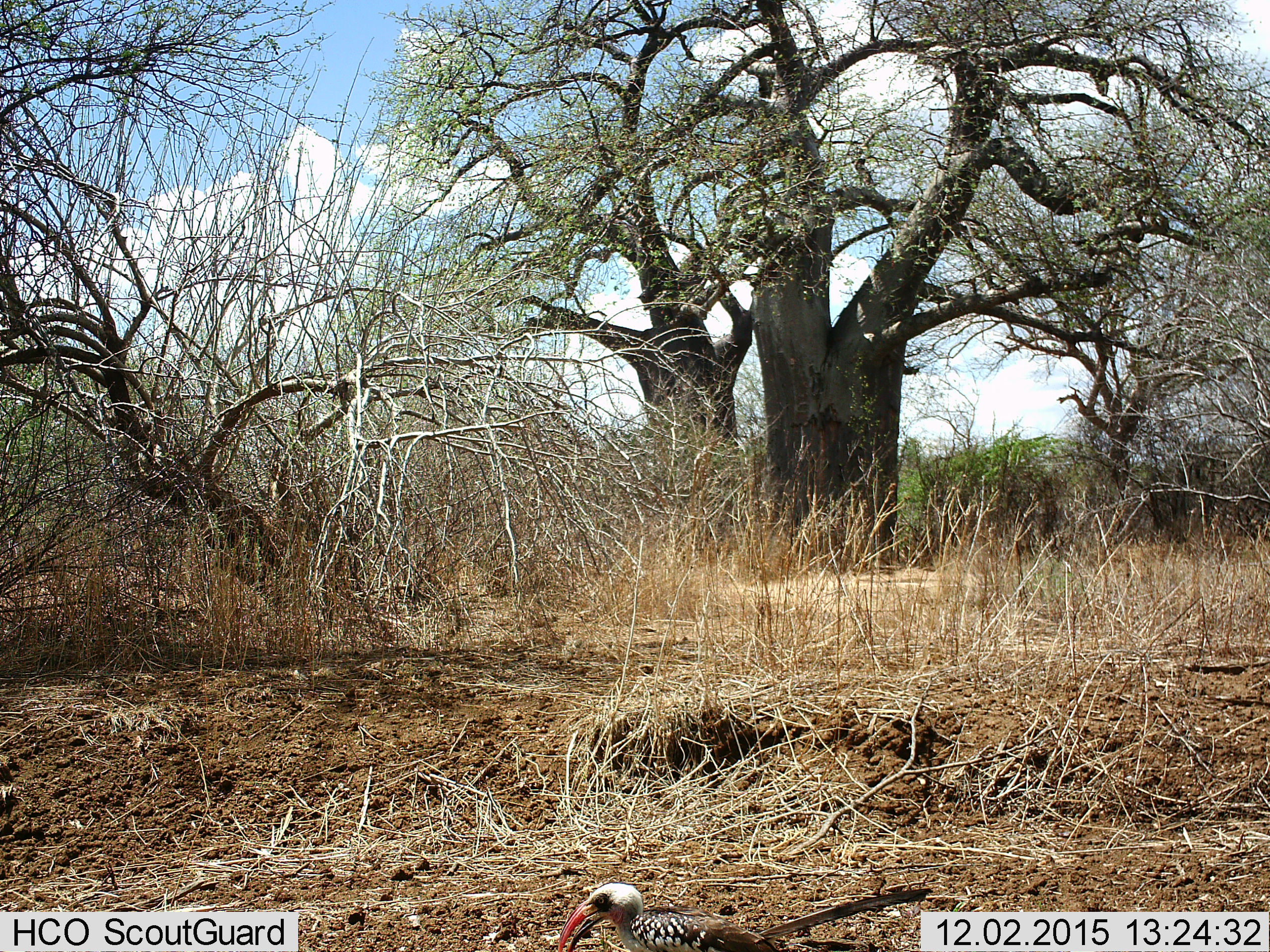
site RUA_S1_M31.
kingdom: Animalia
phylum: Chordata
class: Aves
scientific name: Aves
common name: bird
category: birdother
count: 1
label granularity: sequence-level